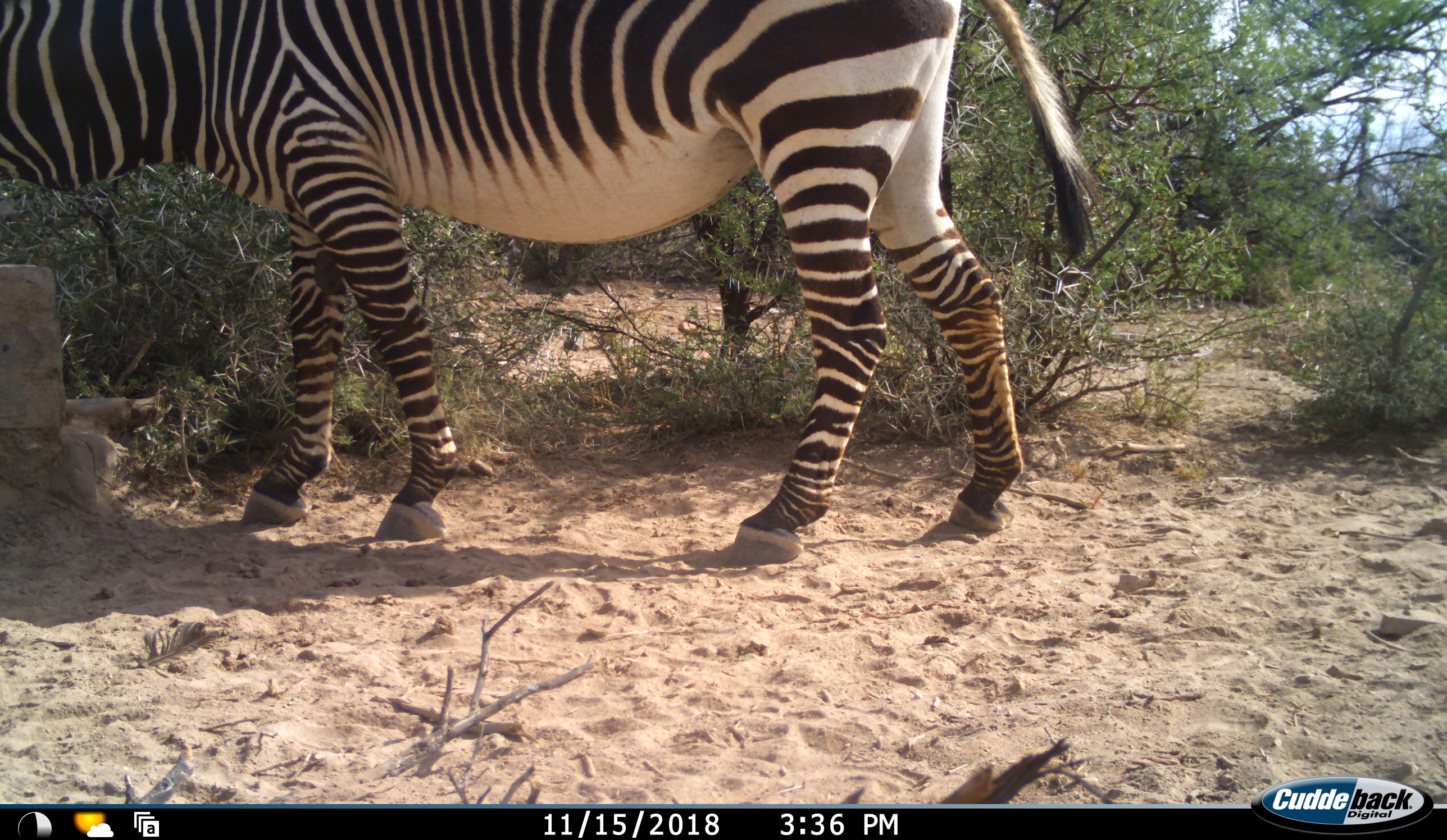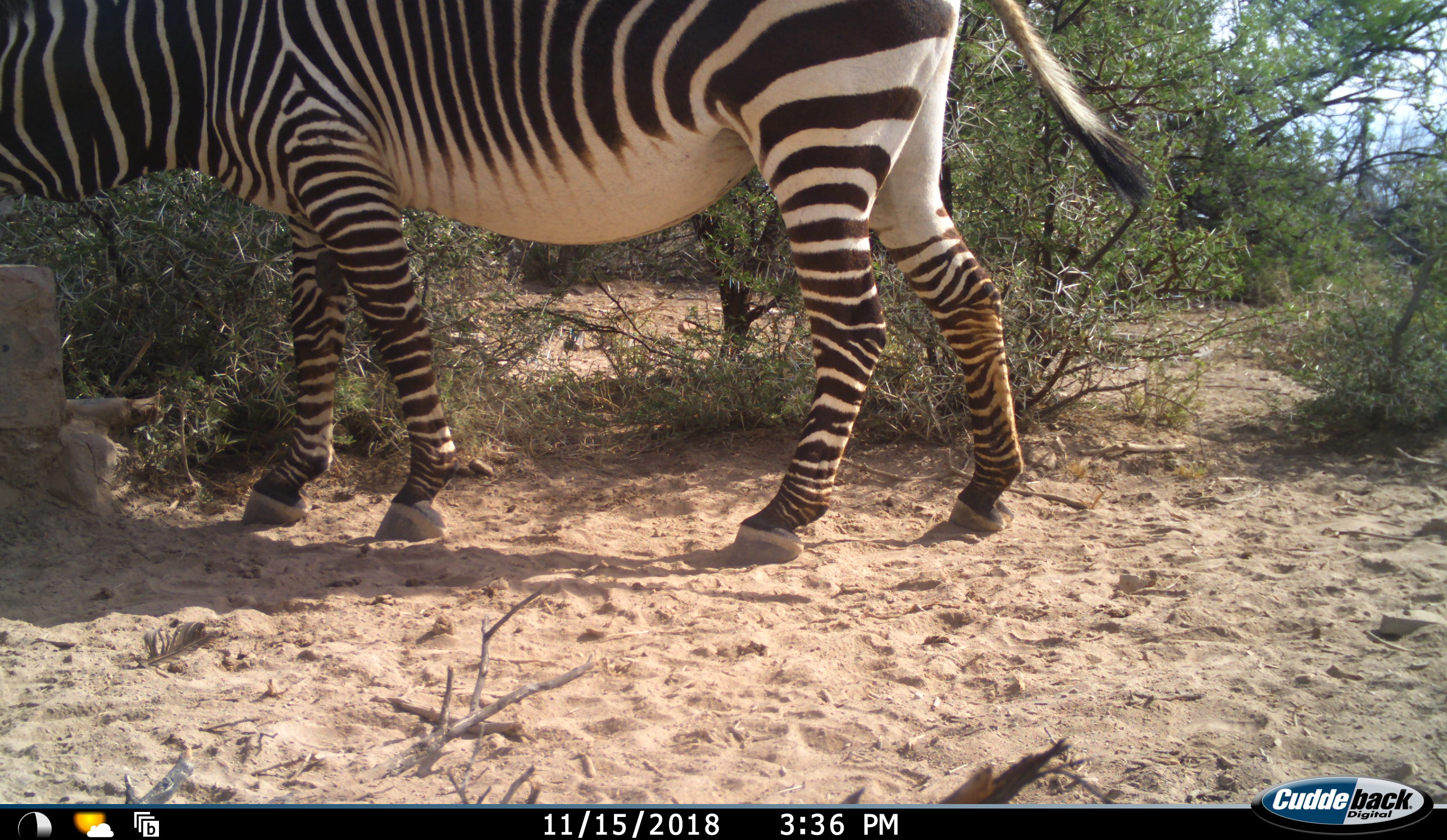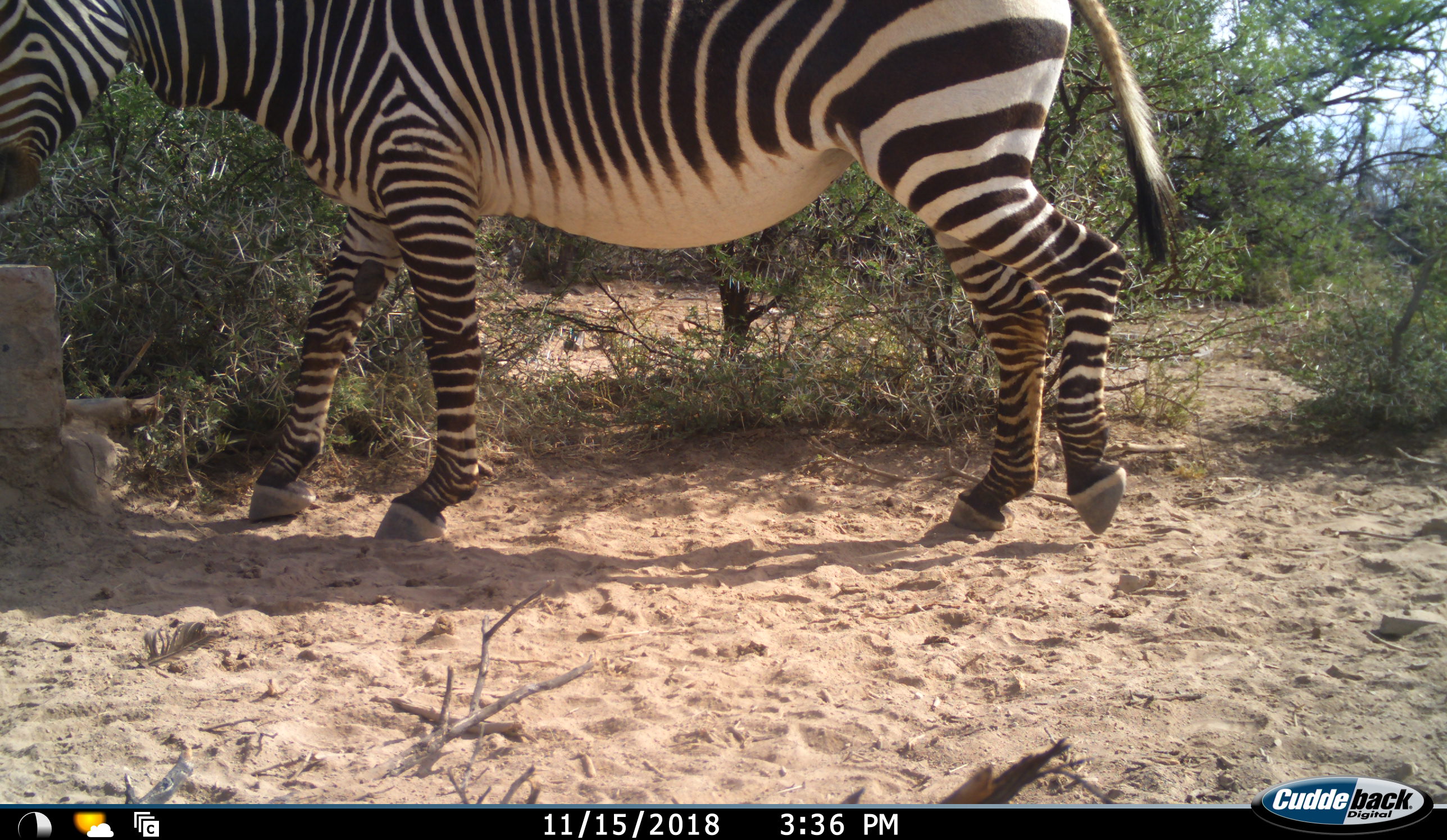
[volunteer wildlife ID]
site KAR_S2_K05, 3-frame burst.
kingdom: Animalia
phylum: Chordata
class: Mammalia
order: Perissodactyla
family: Equidae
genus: Equus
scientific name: Equus zebra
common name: mountain zebra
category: zebramountain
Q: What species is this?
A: Zebramountain (mountain zebra) (Equus zebra).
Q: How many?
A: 1.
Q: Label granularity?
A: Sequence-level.